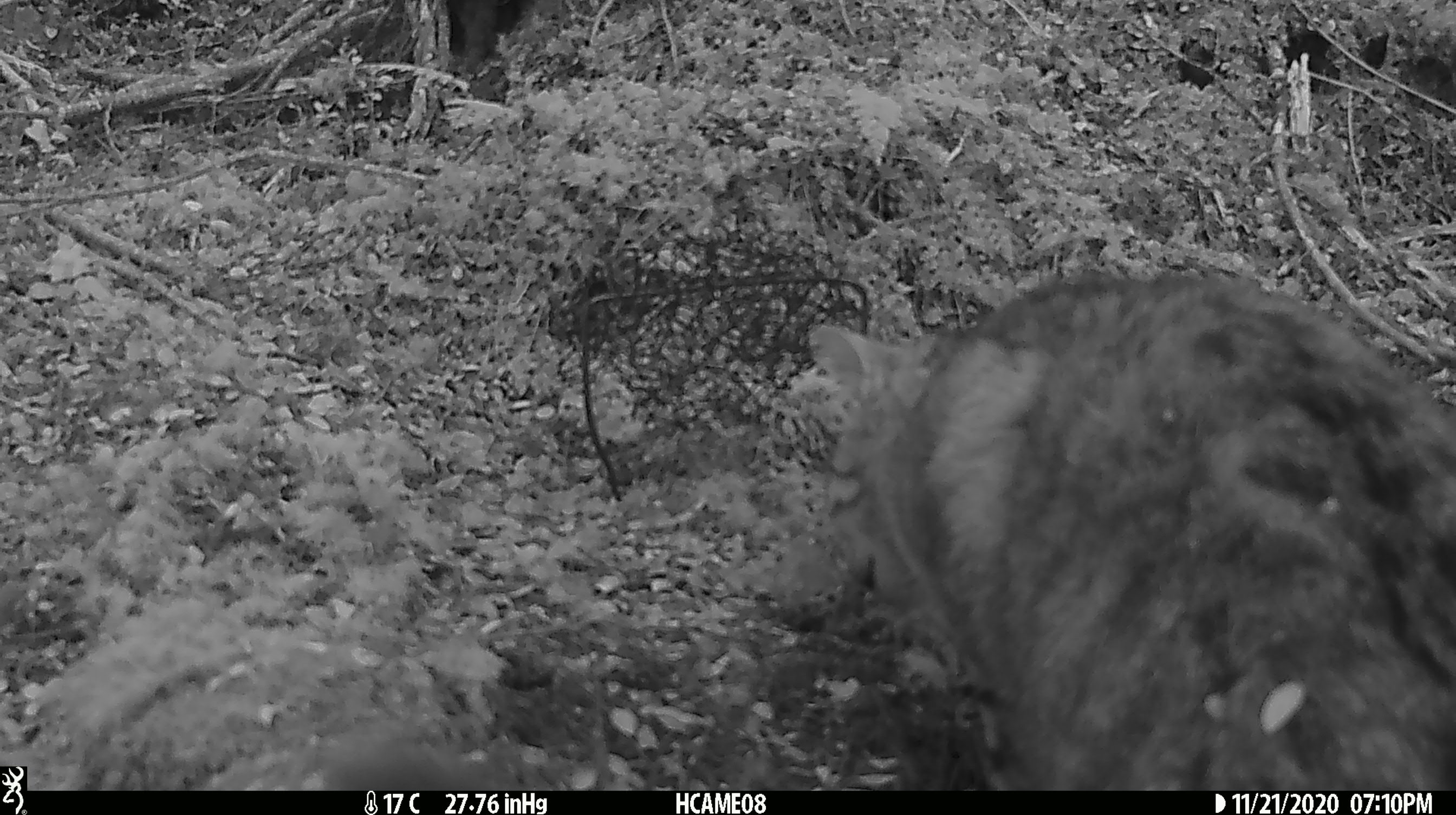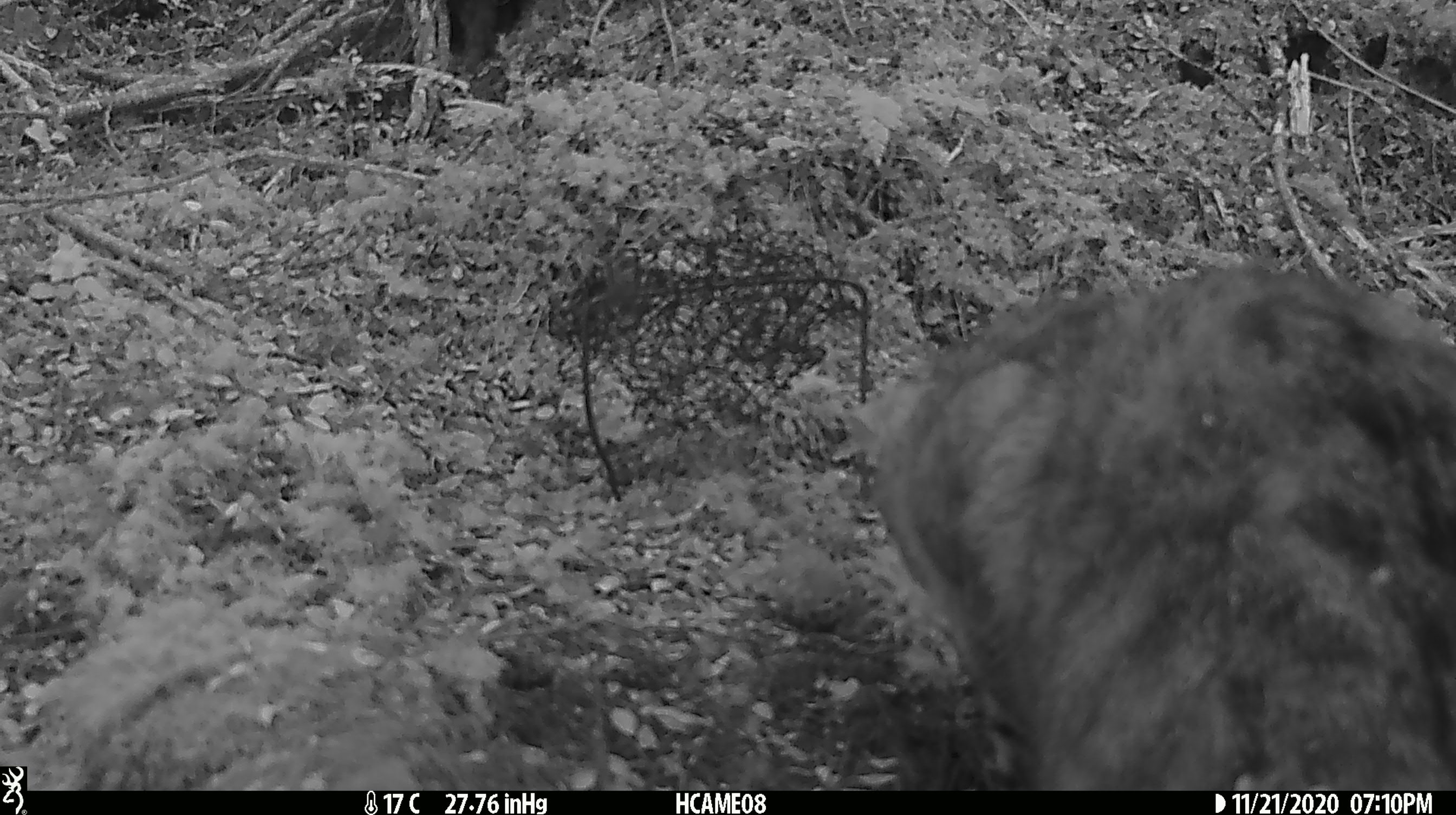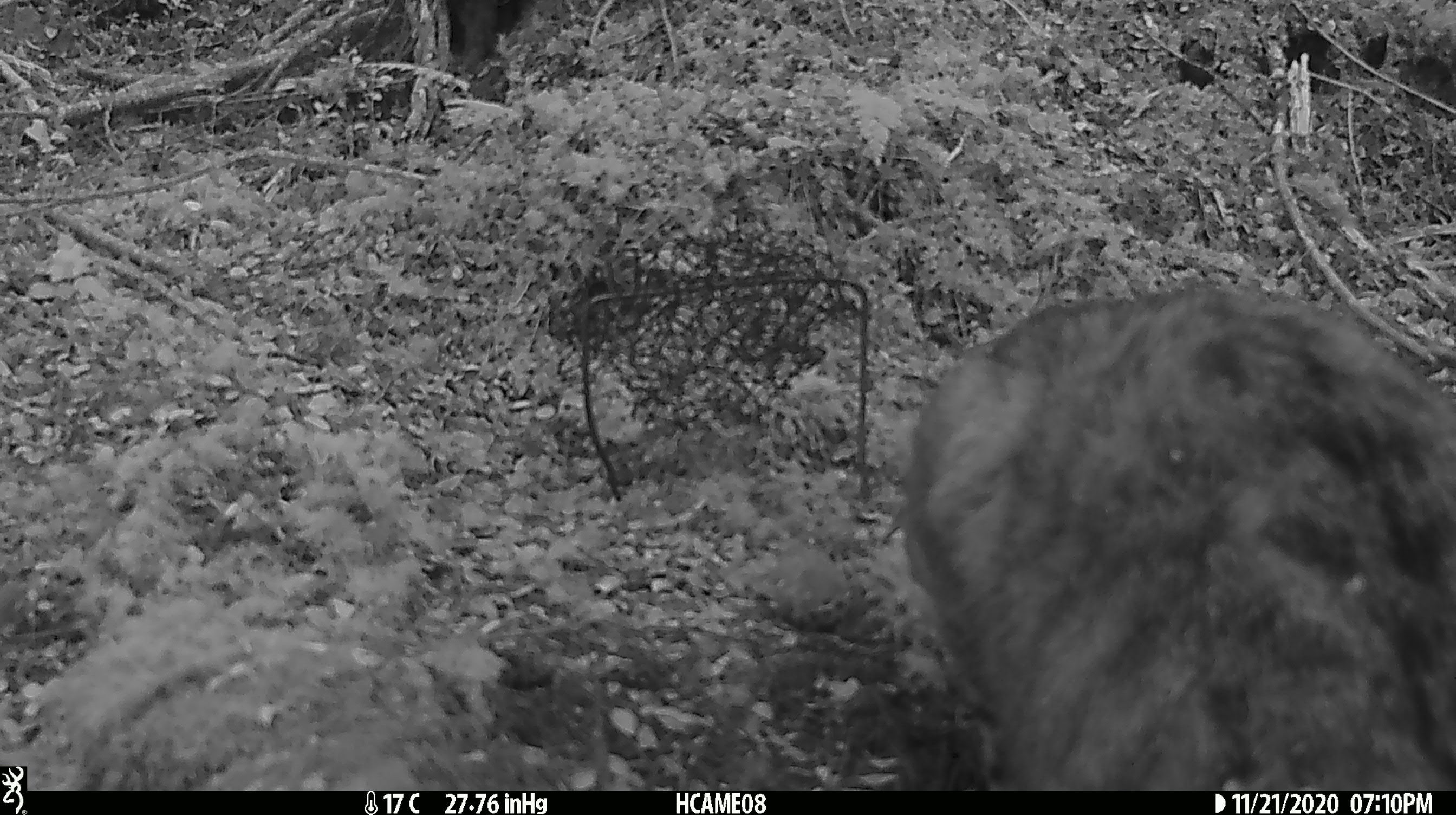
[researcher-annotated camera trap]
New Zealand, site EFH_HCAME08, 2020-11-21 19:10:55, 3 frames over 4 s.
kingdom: Animalia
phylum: Chordata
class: Mammalia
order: Carnivora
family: Felidae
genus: Felis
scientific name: Felis catus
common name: domestic cat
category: cat